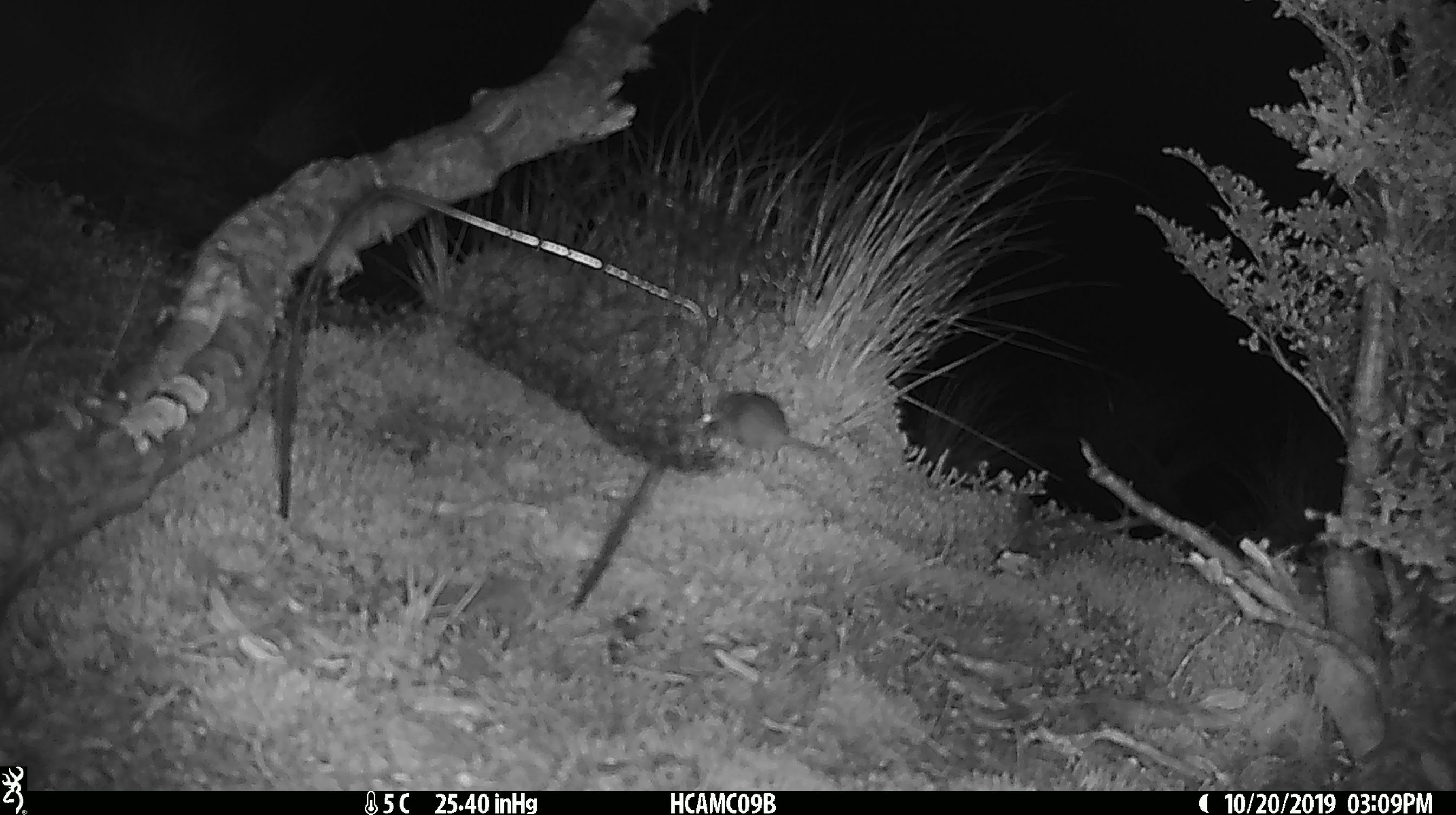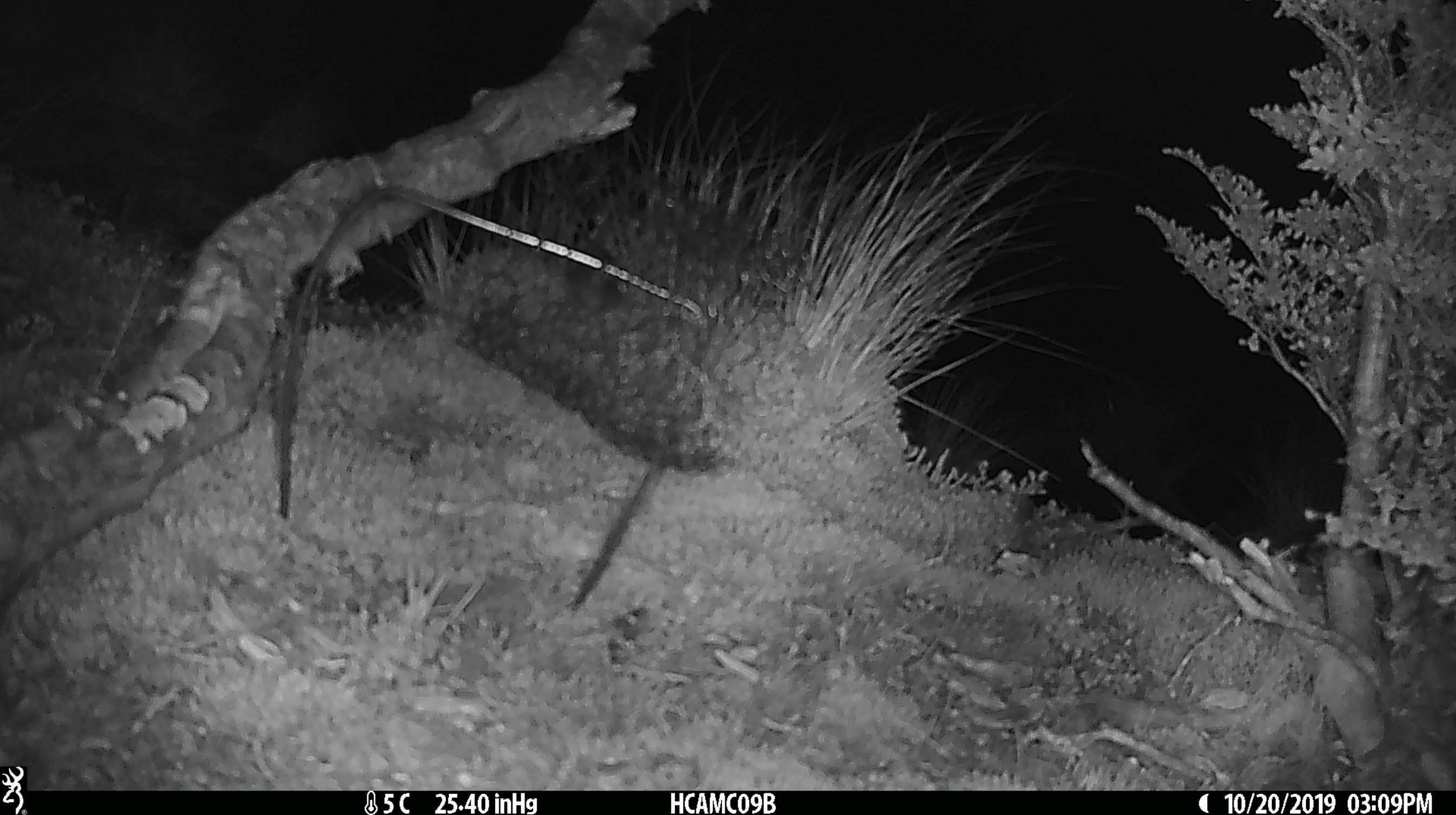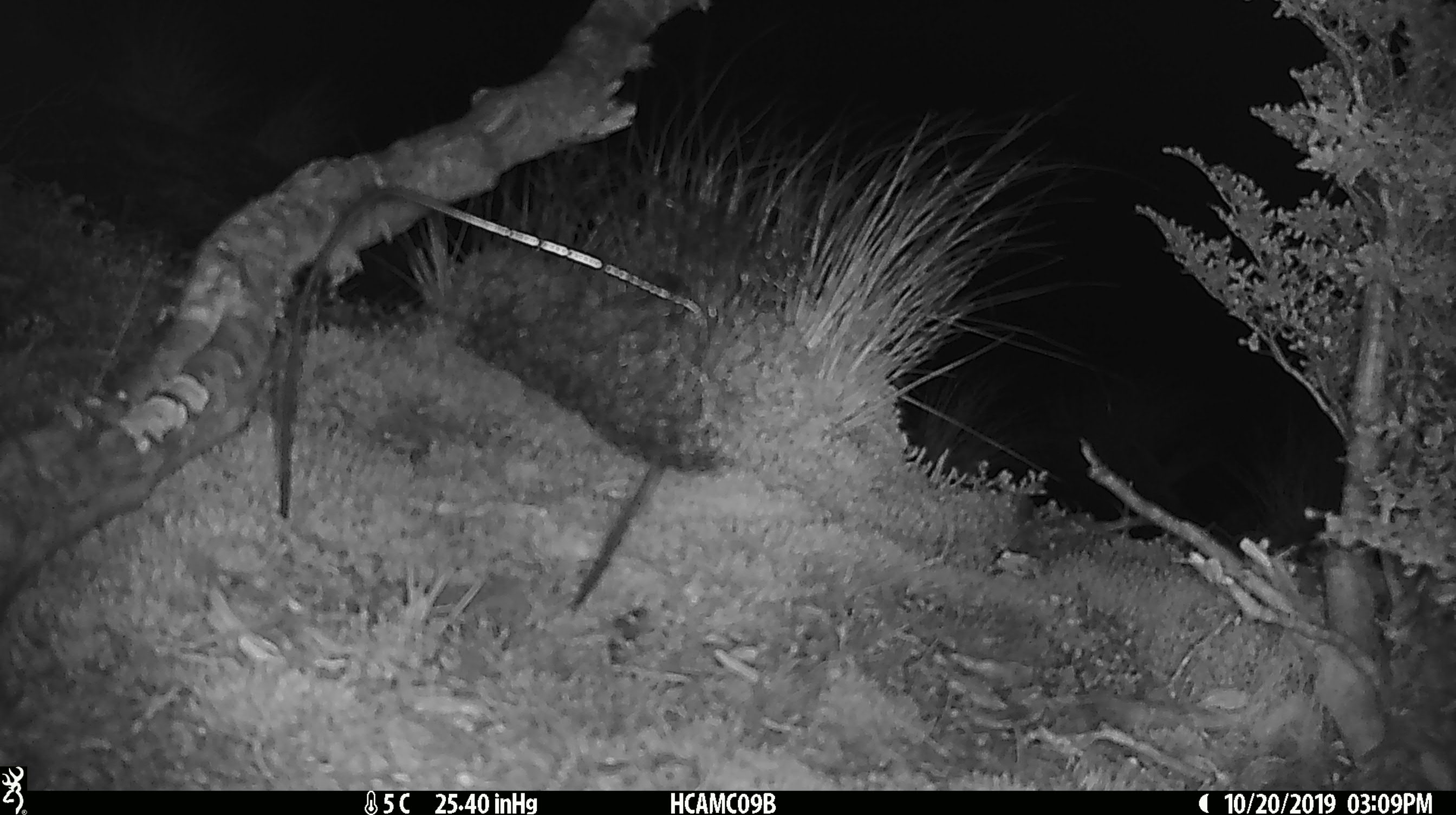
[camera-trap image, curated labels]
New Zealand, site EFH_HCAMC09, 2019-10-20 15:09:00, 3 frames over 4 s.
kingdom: Animalia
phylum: Chordata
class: Mammalia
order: Rodentia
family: Muridae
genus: Mus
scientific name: Mus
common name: mouse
Mouse (Mus).